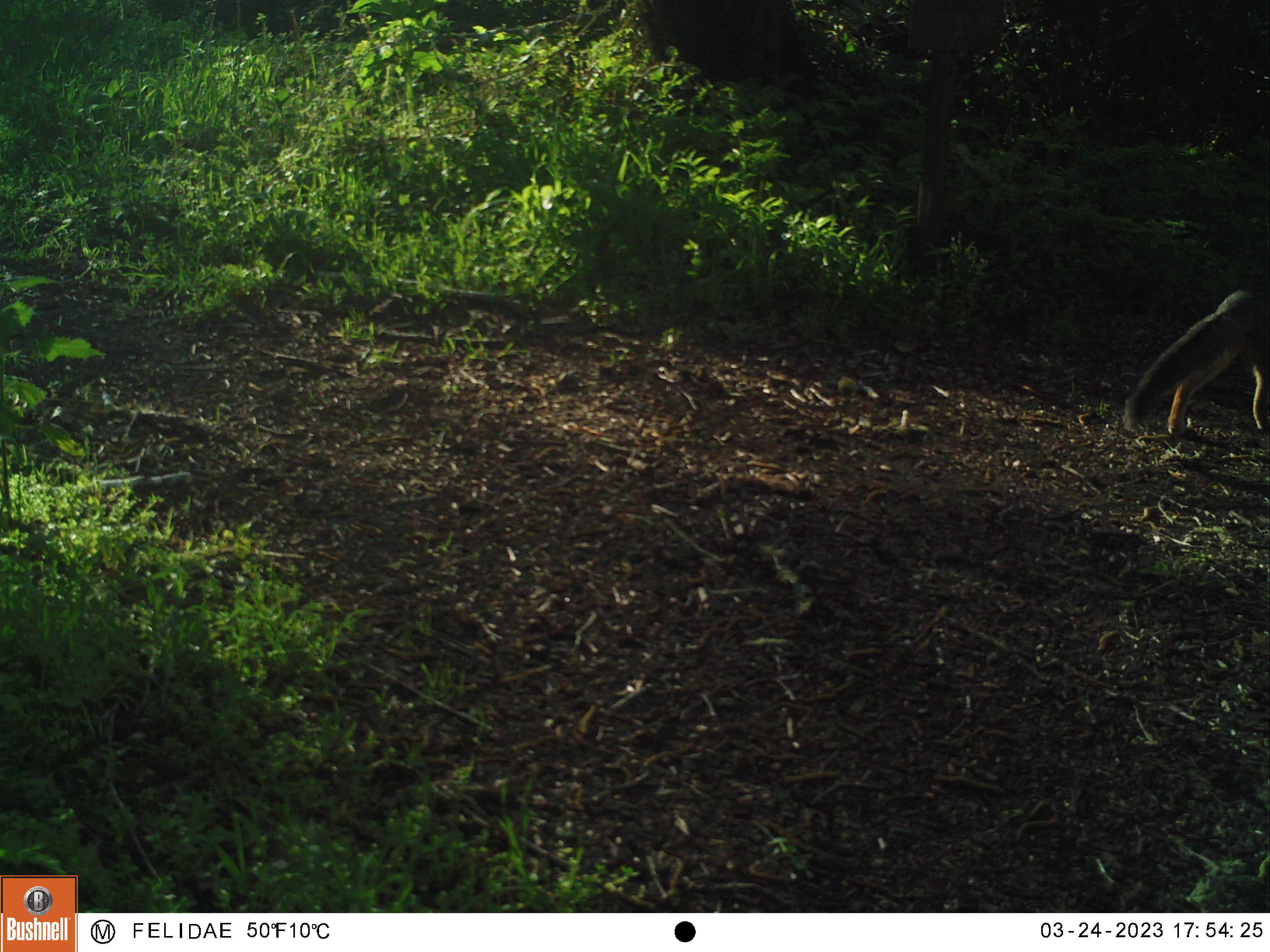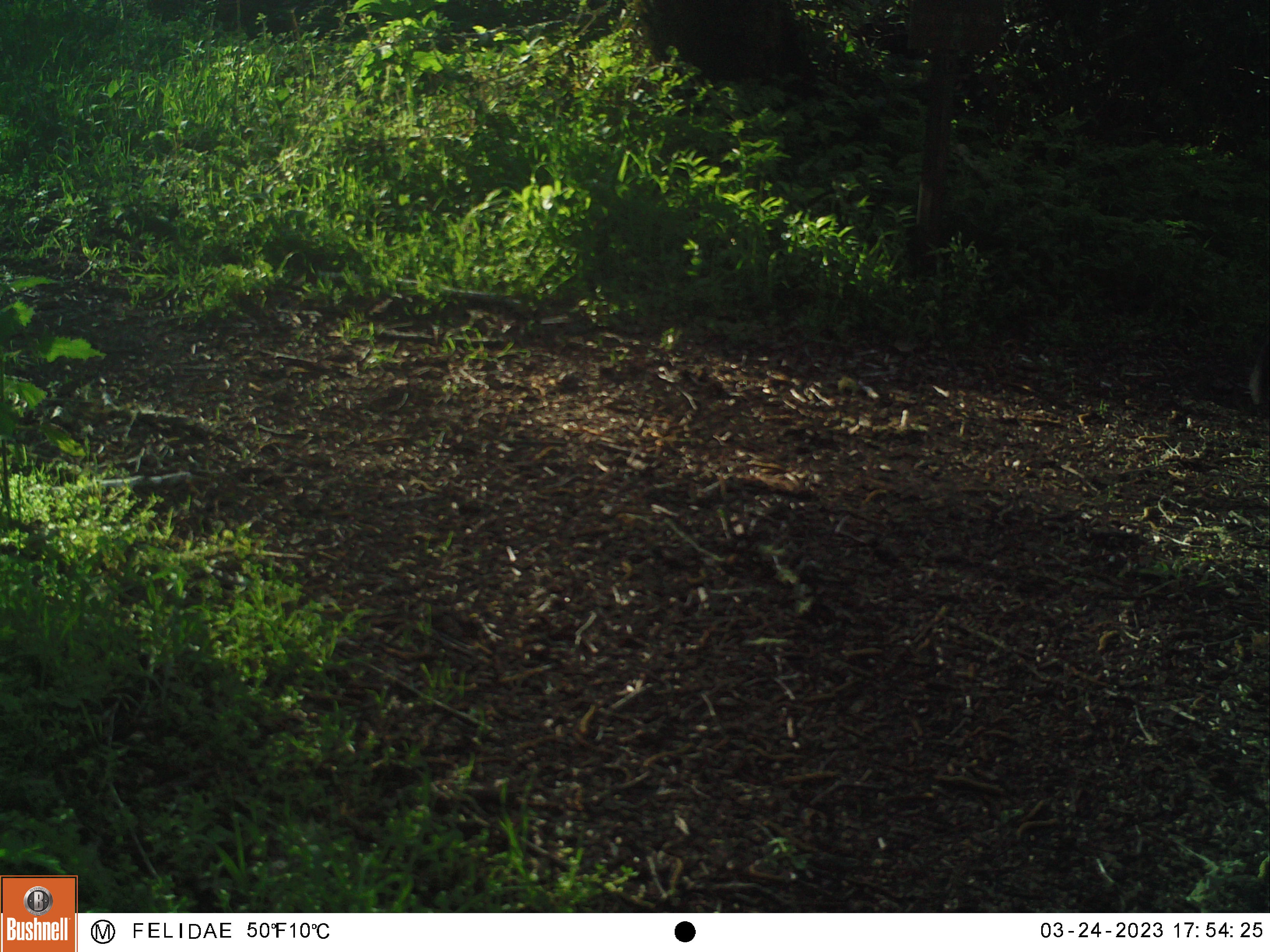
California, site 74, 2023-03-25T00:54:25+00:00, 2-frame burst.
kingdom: Animalia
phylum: Chordata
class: Mammalia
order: Carnivora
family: Canidae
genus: Urocyon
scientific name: Urocyon cinereoargenteus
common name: gray fox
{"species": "gray fox (Urocyon cinereoargenteus)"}